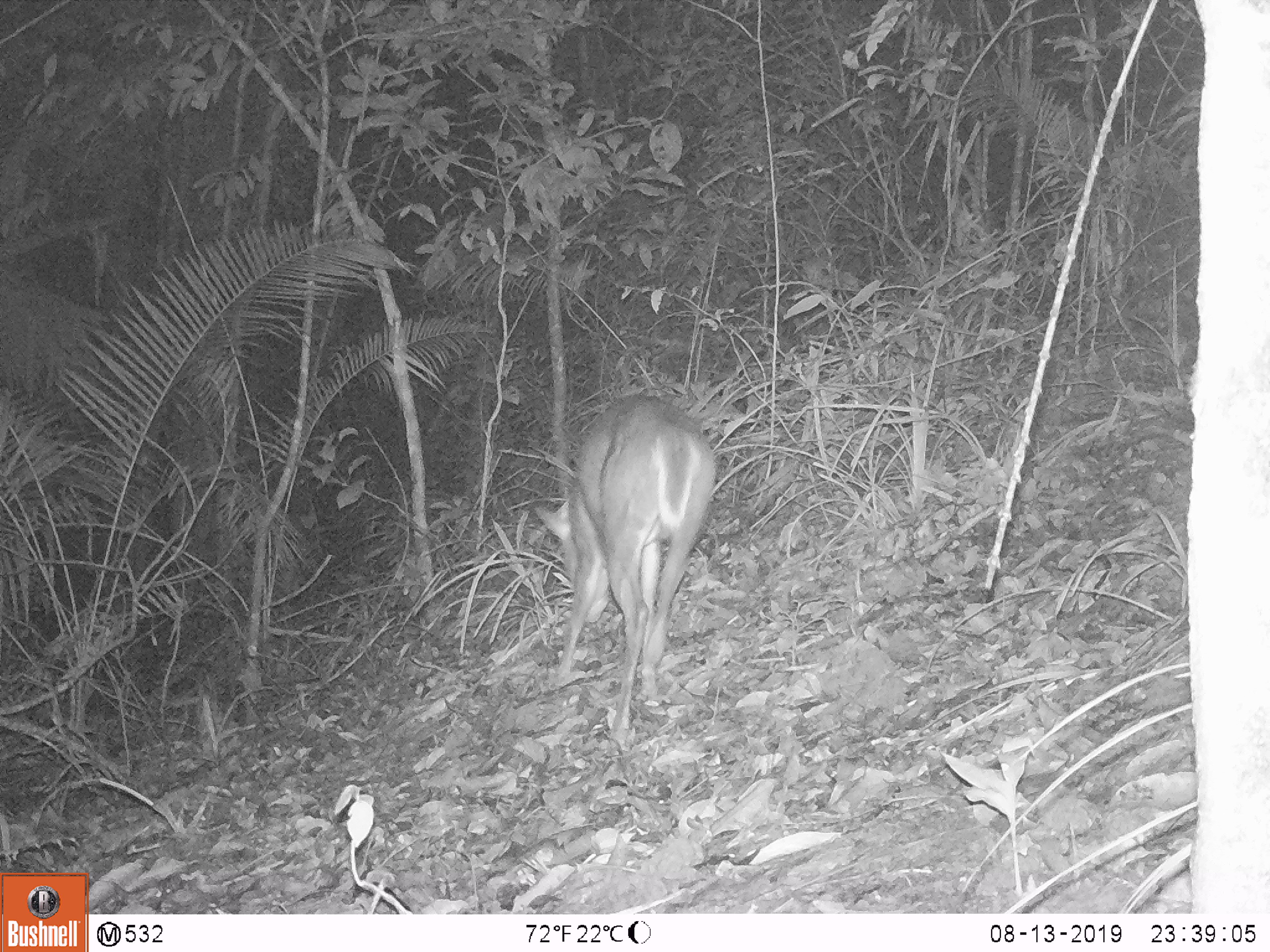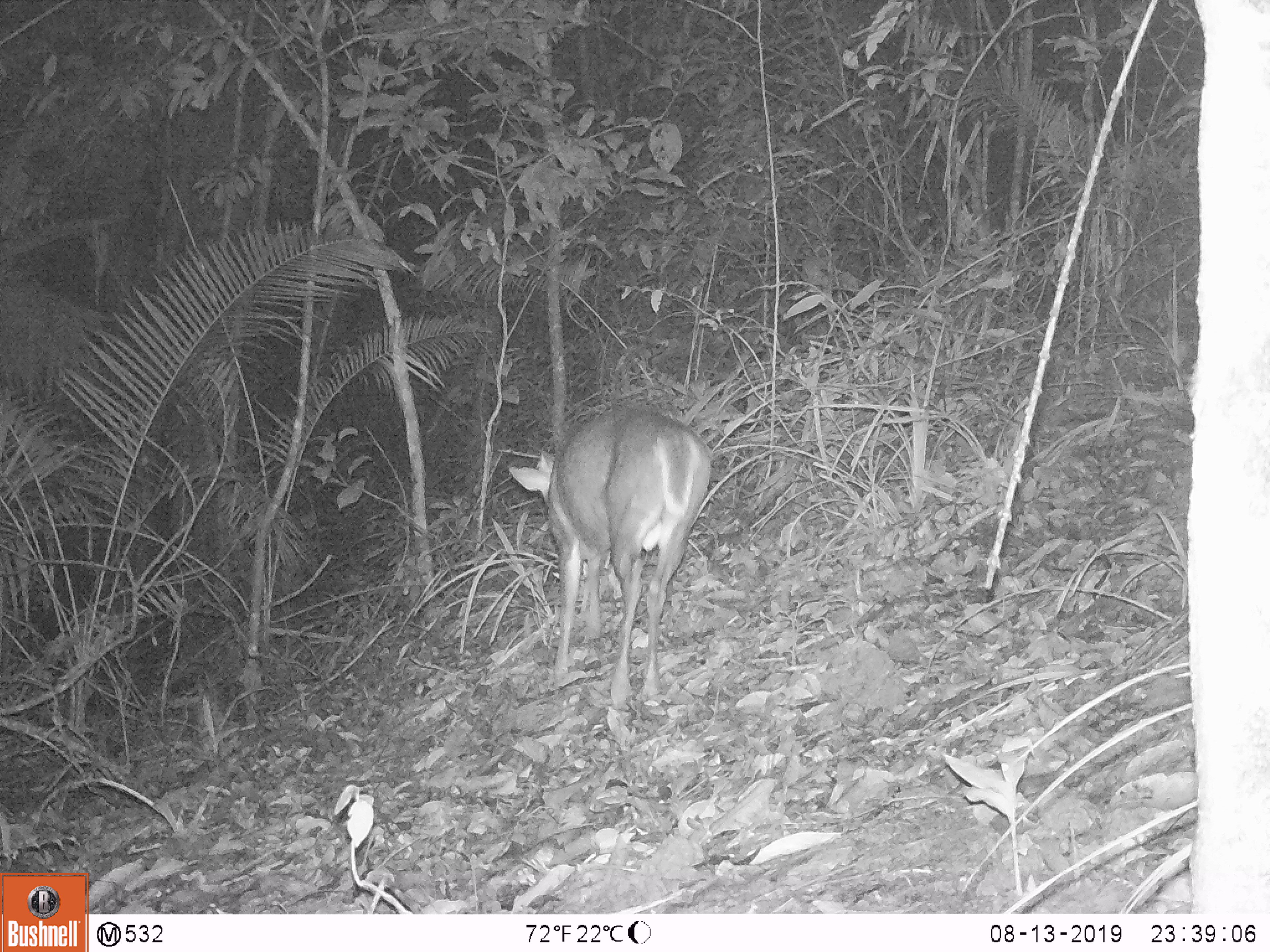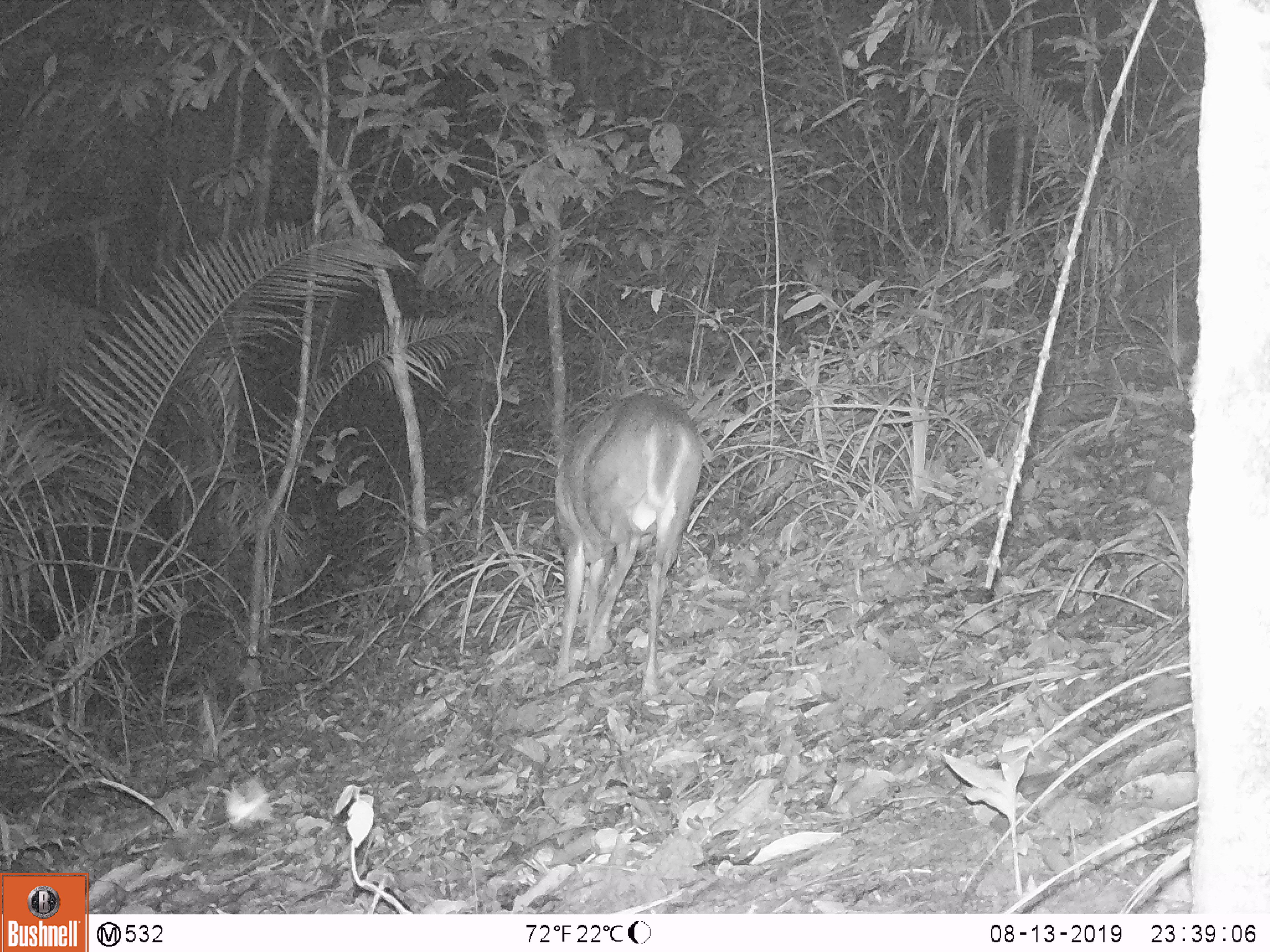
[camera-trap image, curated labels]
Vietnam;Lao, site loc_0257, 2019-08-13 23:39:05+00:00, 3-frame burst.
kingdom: Animalia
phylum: Chordata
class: Mammalia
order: Artiodactyla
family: Cervidae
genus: Muntiacus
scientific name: Muntiacus rooseveltorum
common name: roosevelt's muntjac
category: roosevelts muntjac group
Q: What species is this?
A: Roosevelts muntjac group (roosevelt's muntjac) (Muntiacus rooseveltorum).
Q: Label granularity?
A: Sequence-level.